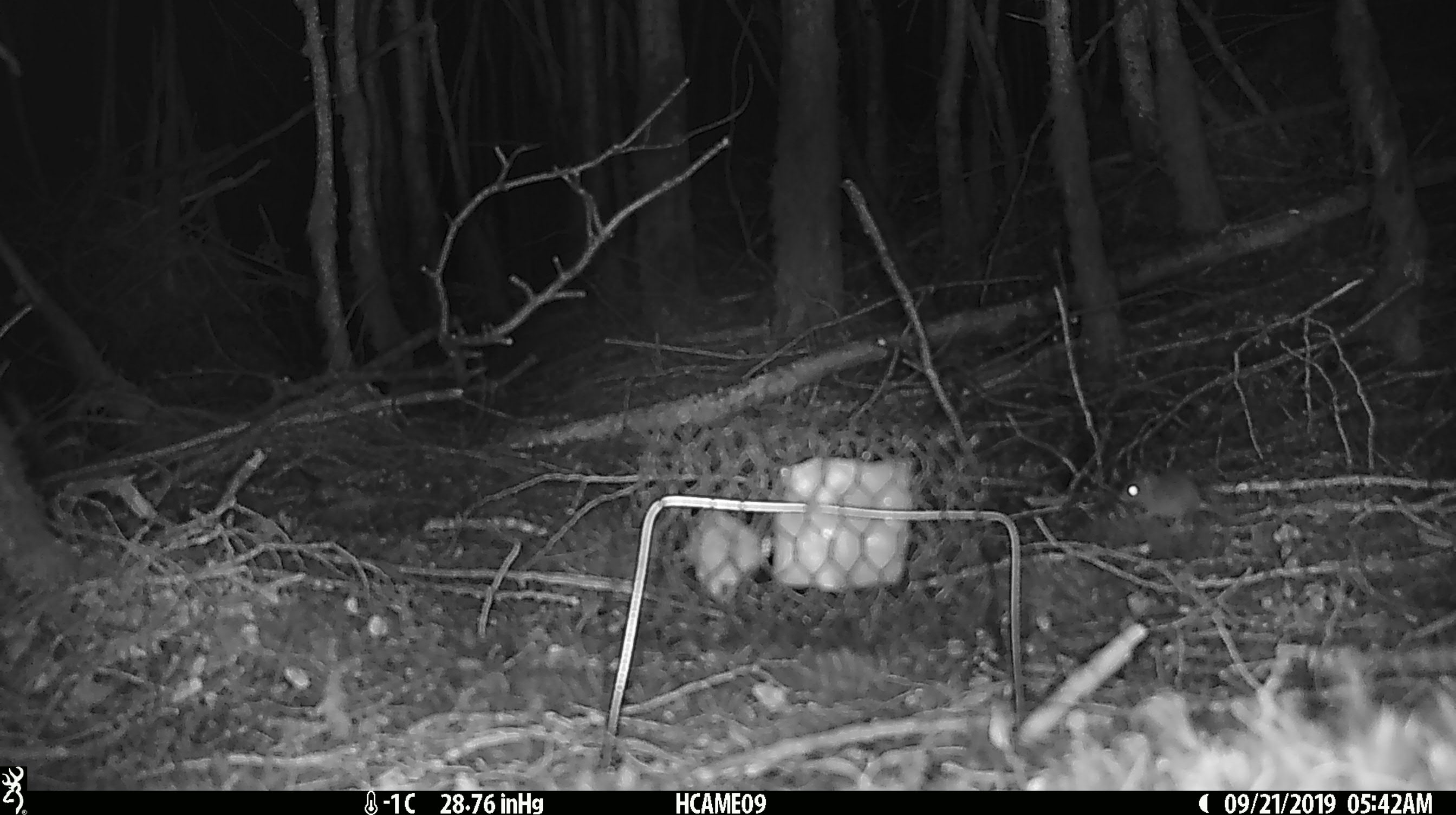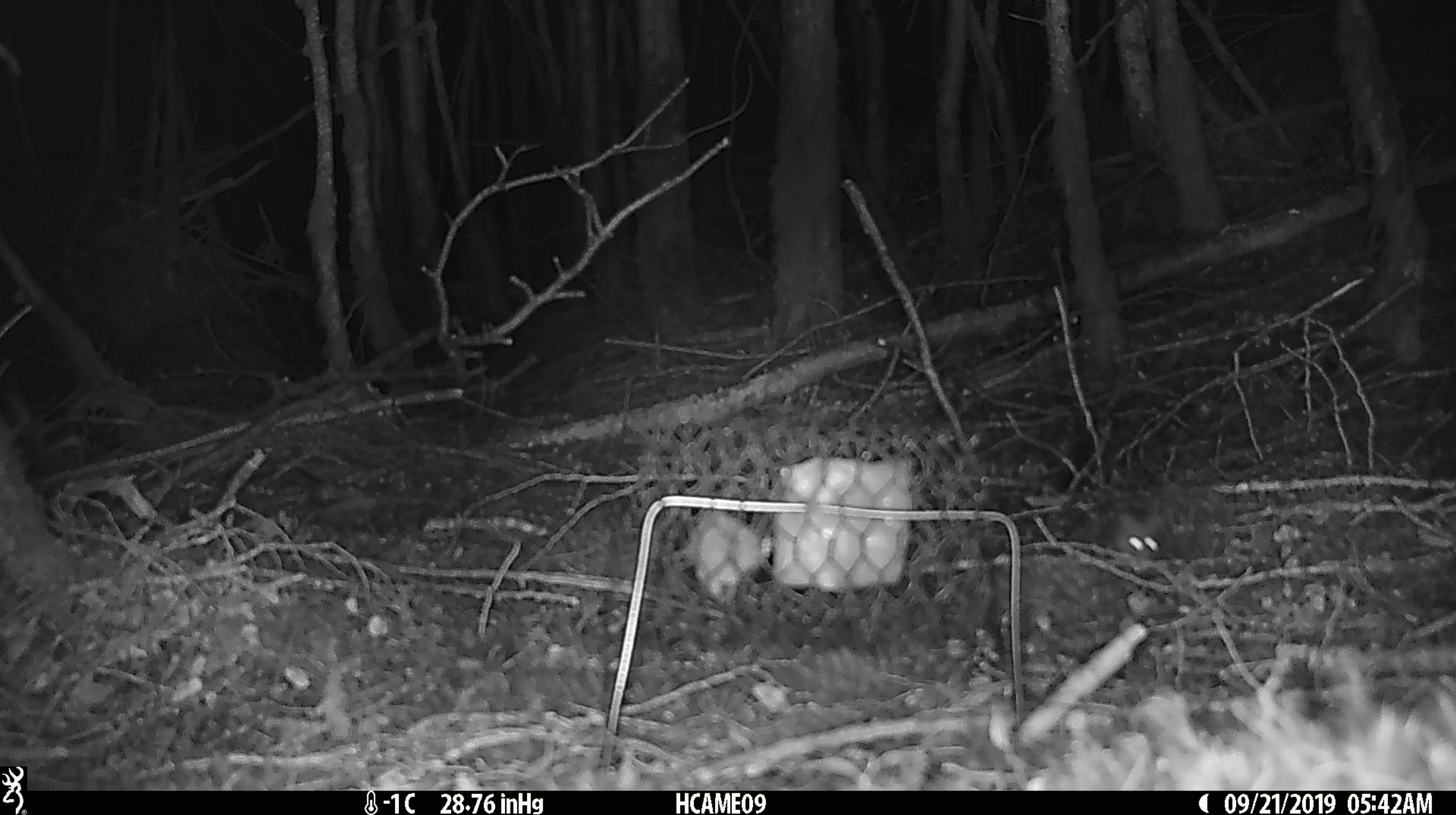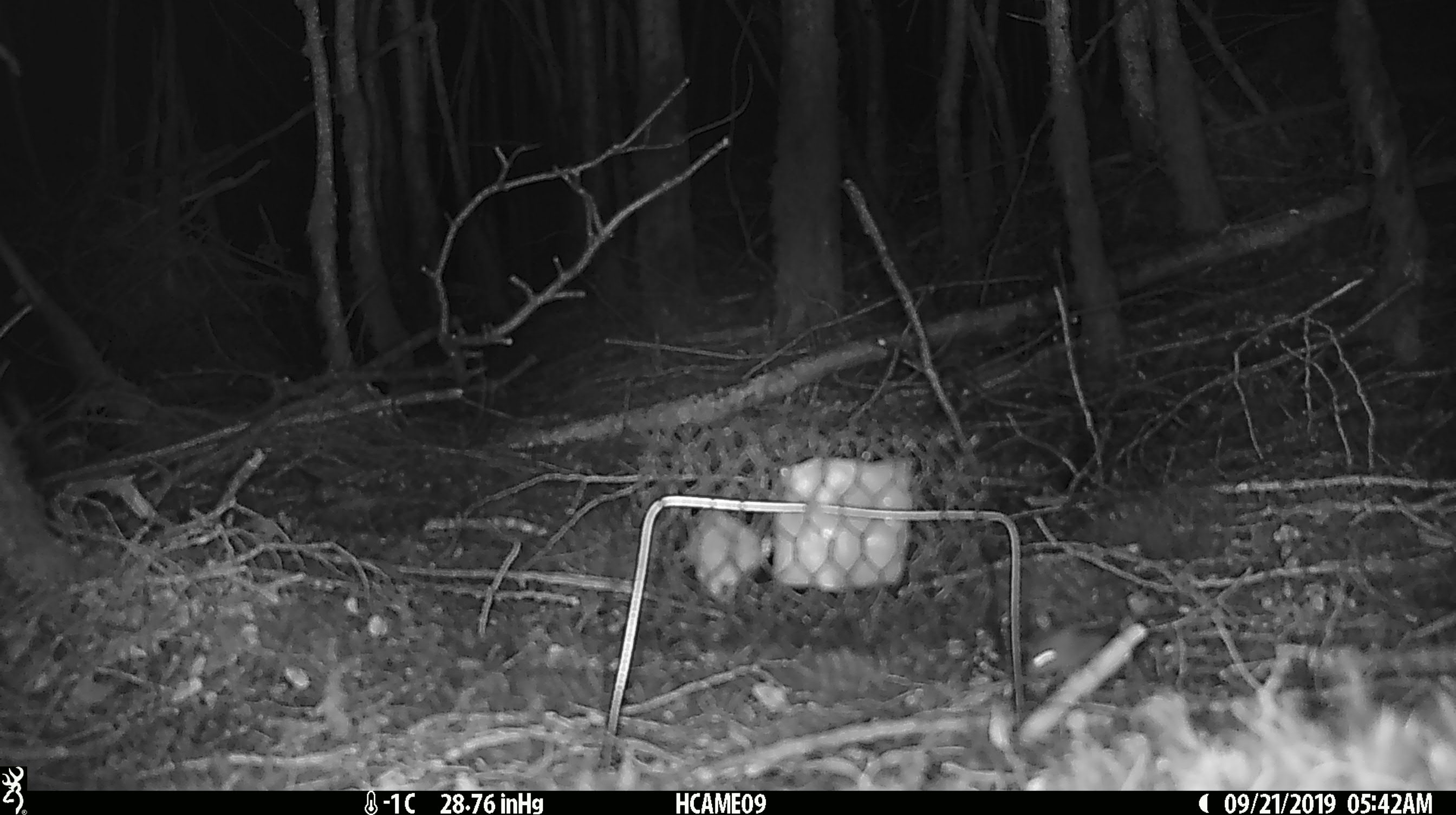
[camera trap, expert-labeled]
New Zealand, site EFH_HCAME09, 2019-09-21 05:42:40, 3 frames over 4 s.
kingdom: Animalia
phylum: Chordata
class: Mammalia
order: Rodentia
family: Muridae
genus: Mus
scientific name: Mus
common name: mouse